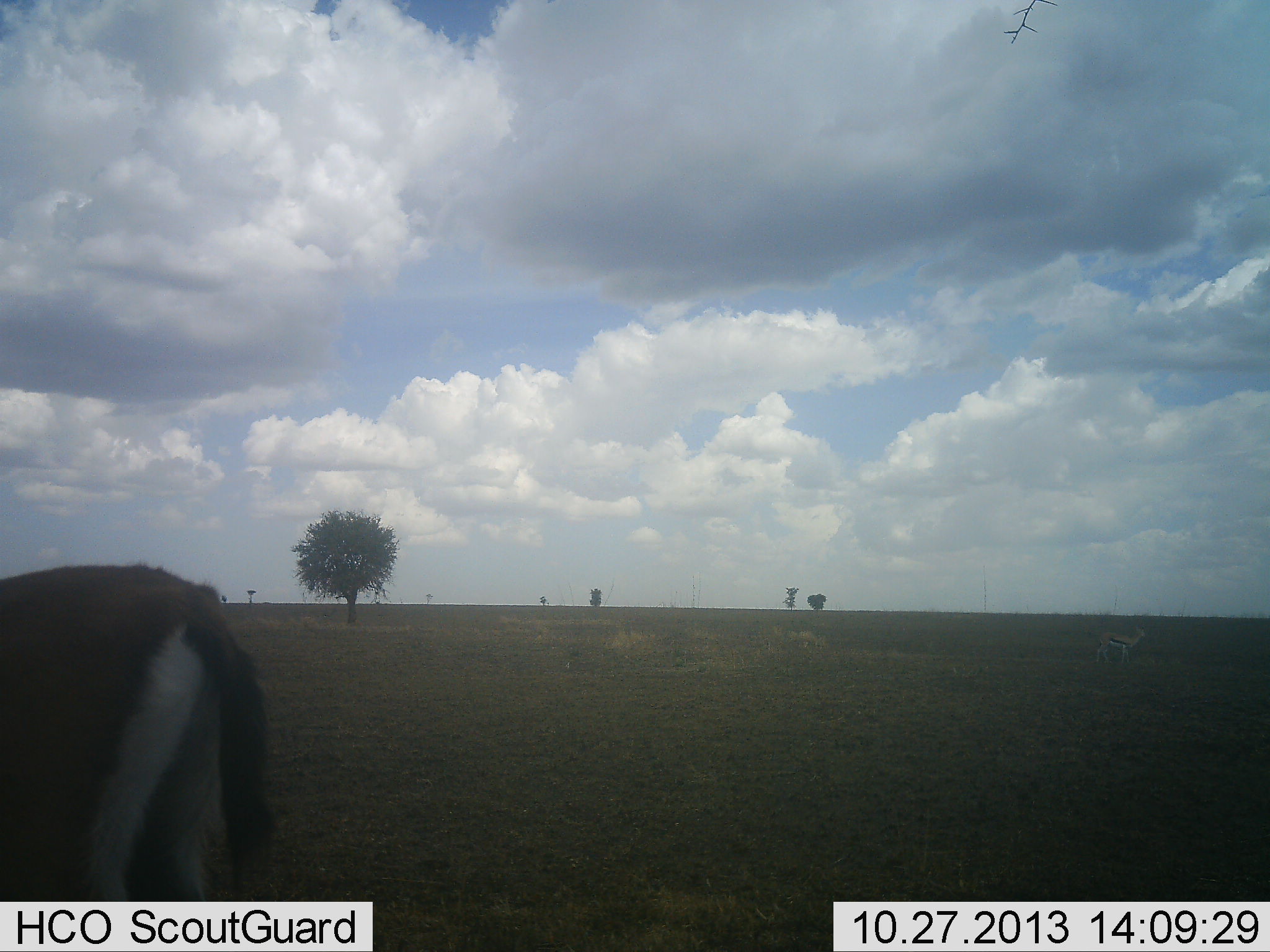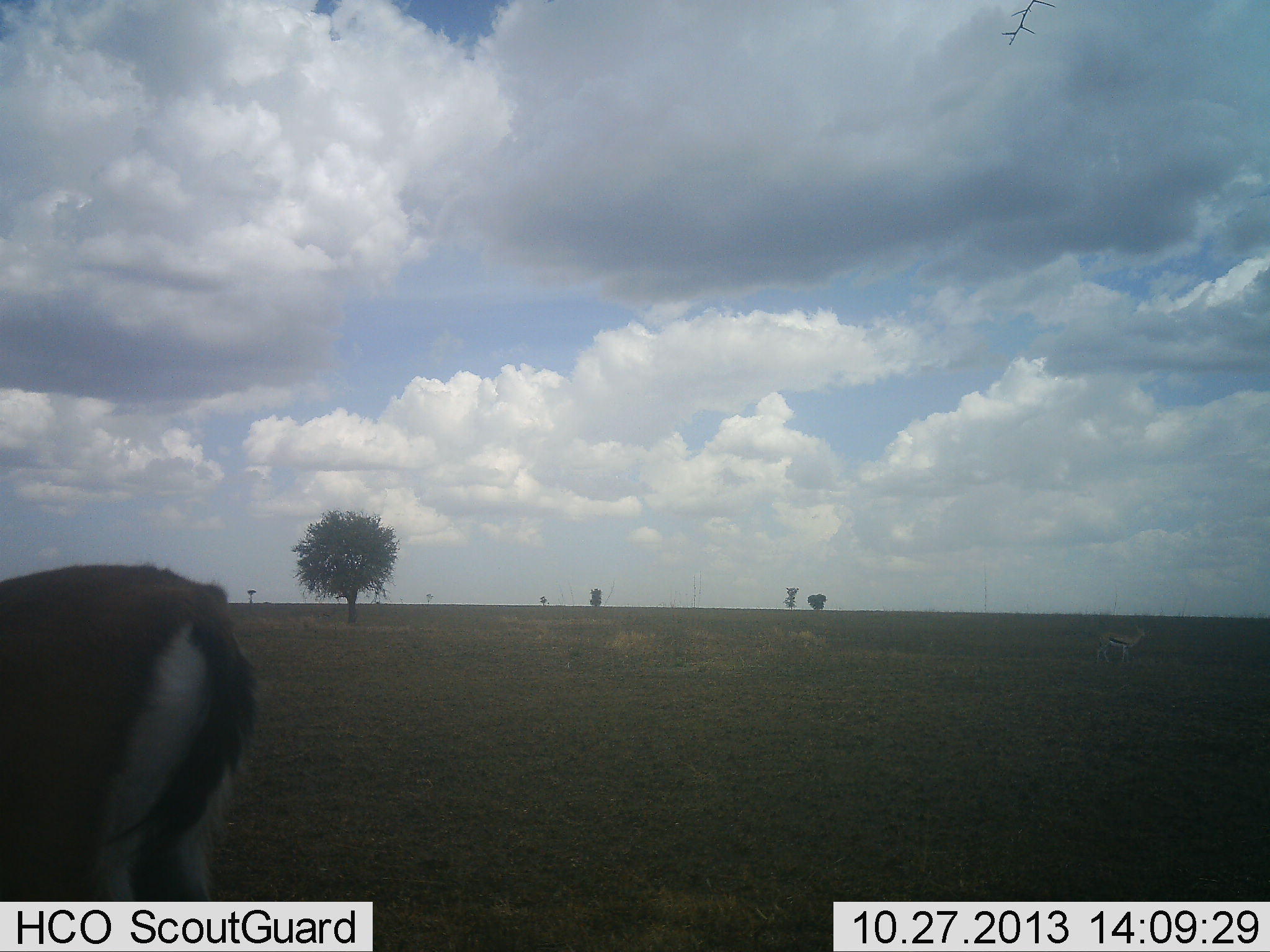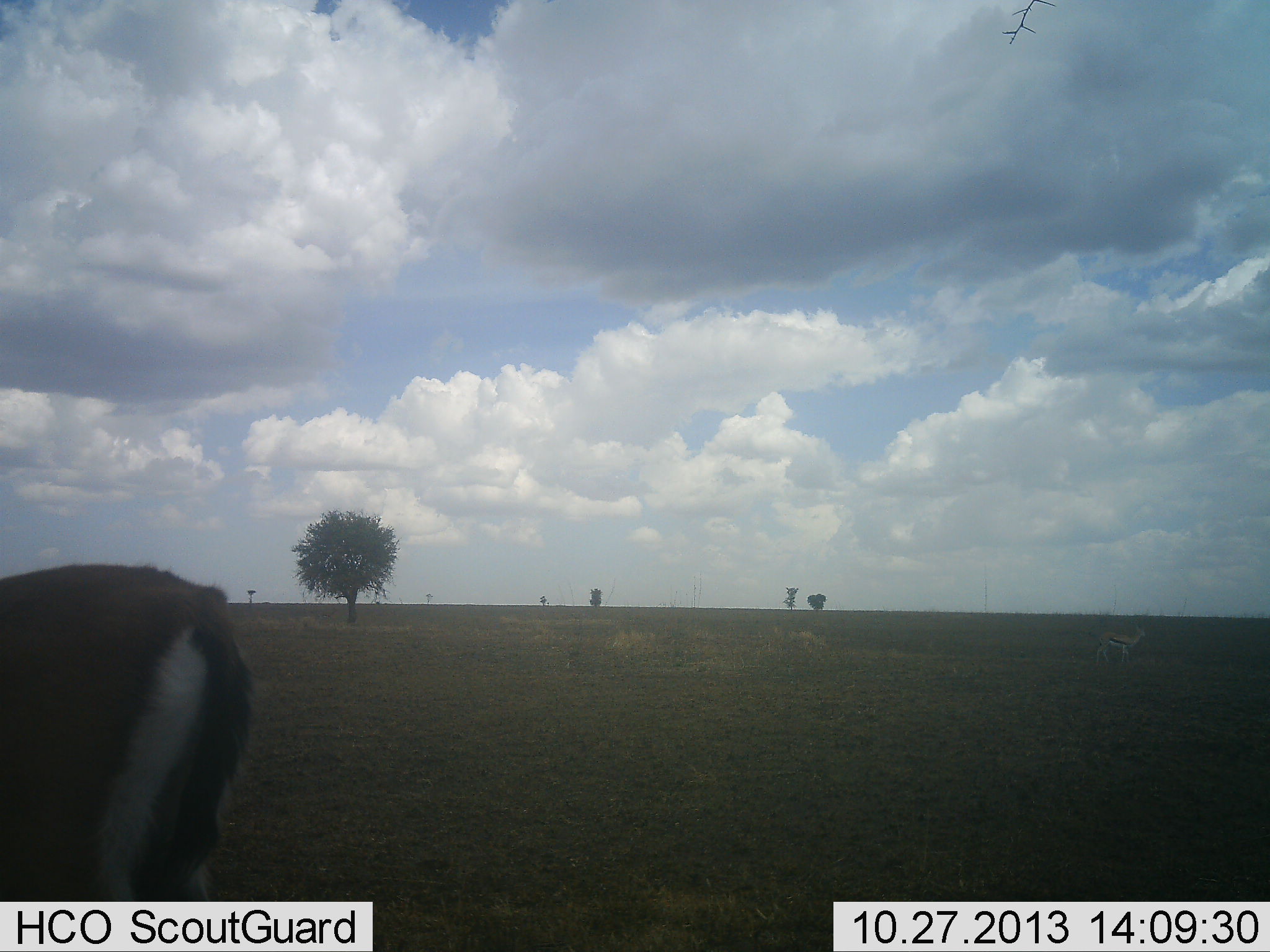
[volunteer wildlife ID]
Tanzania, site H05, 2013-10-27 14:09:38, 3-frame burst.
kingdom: Animalia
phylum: Chordata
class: Mammalia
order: Artiodactyla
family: Bovidae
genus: Eudorcas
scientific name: Eudorcas thomsonii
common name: thomson's gazelle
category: gazellethomsons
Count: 2.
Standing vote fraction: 100%.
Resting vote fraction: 0%.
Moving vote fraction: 0%.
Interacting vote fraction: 0%.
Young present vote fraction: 0%.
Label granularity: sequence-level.